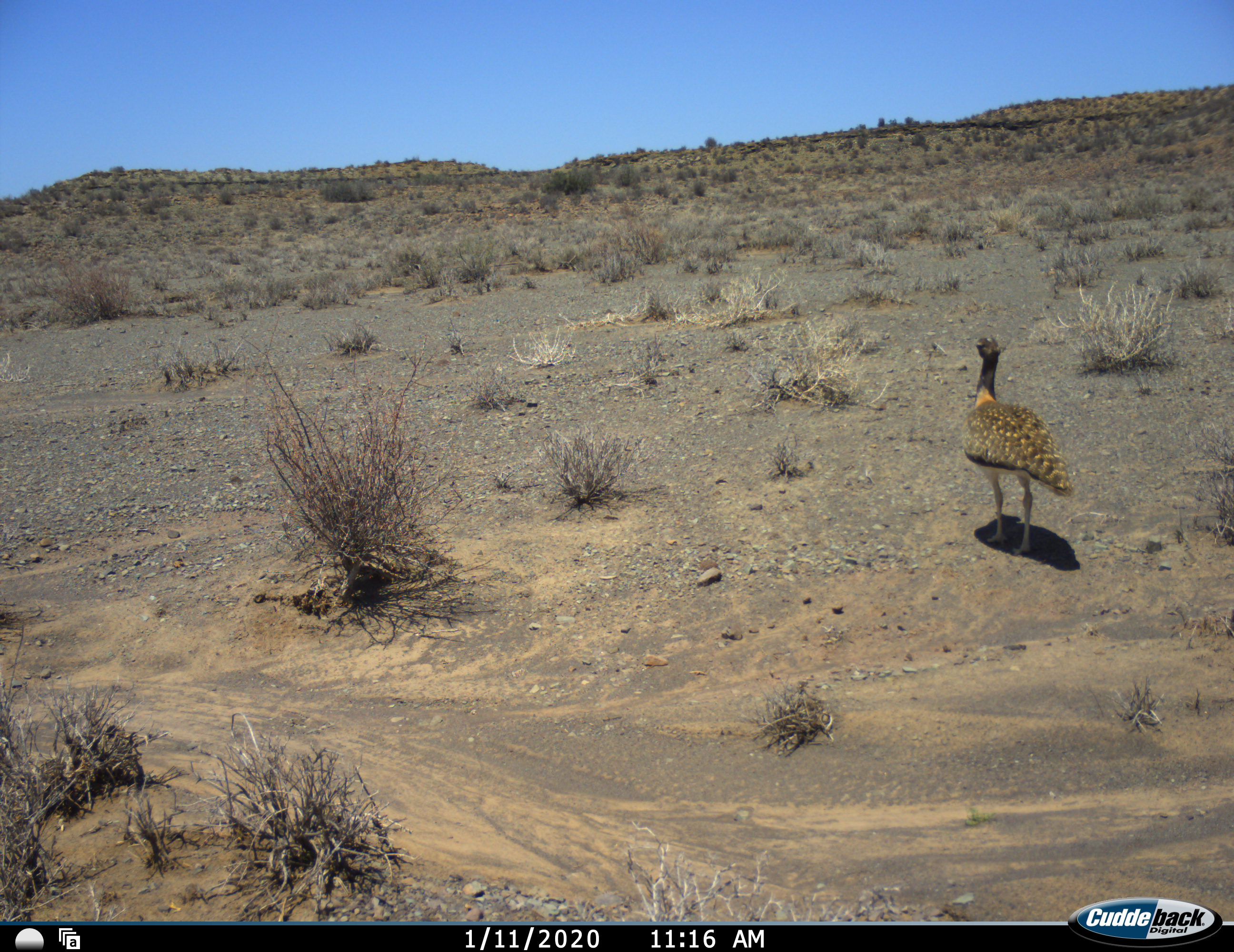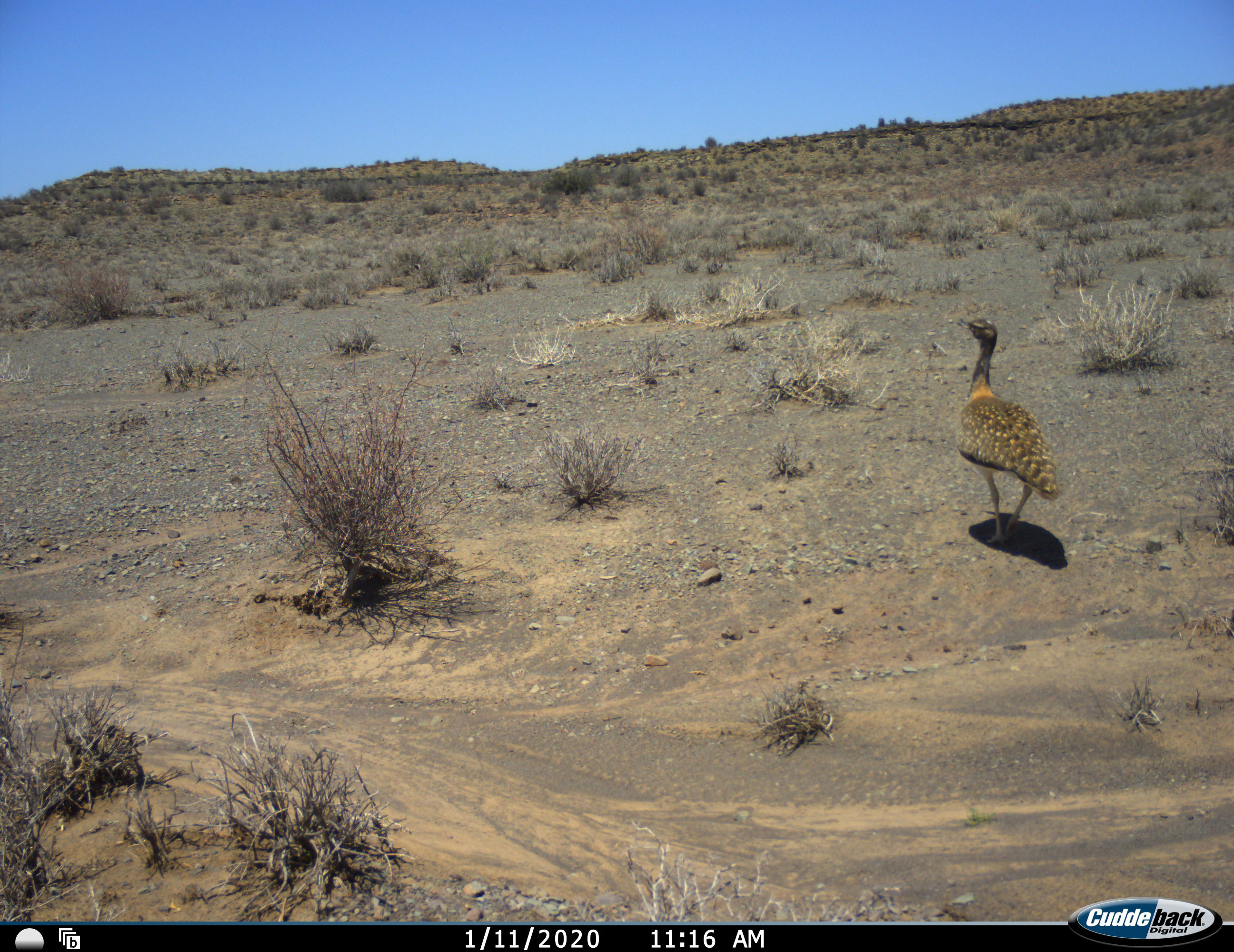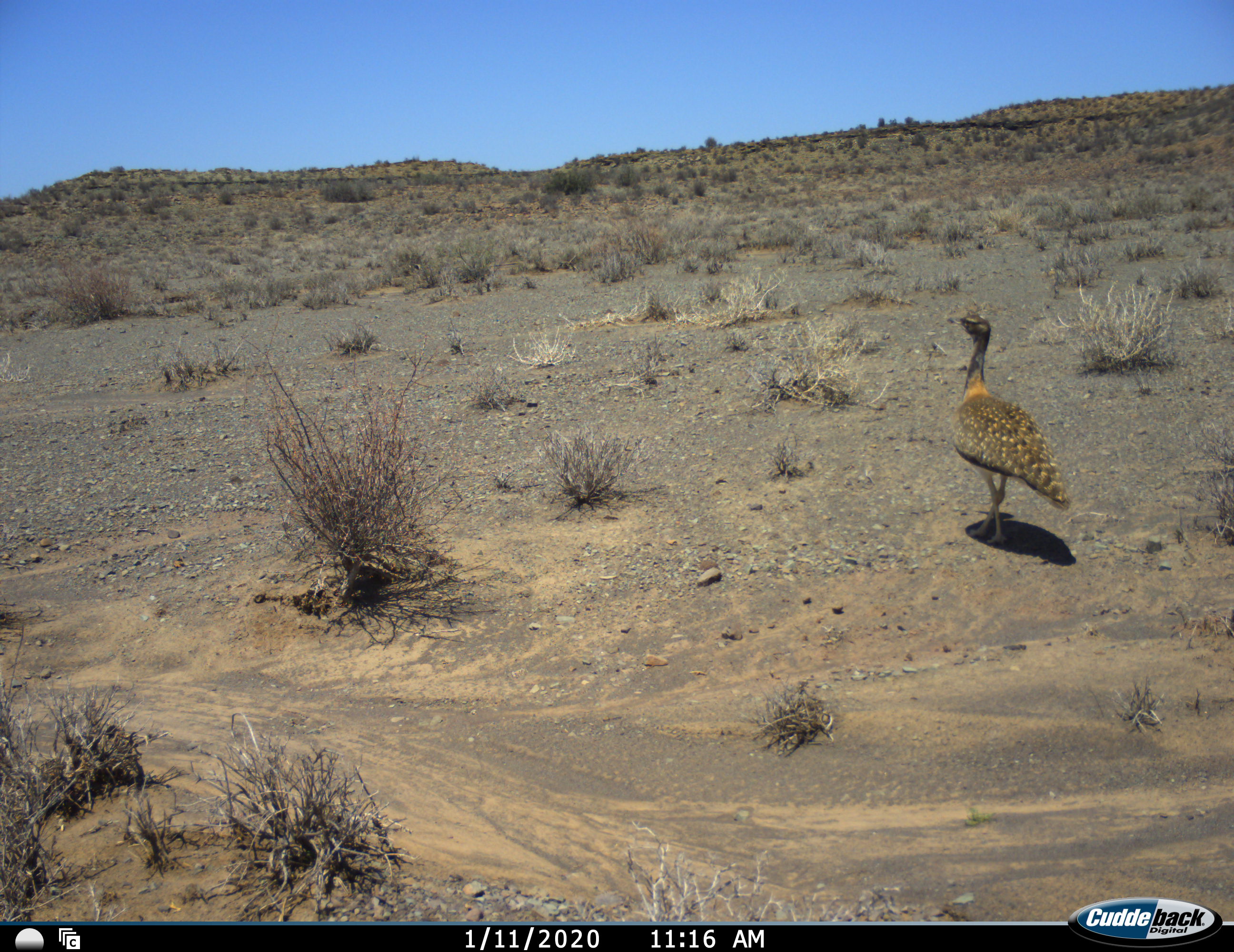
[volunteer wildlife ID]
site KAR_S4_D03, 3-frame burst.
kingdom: Animalia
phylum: Chordata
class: Aves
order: Otidiformes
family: Otididae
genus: Neotis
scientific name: Neotis ludwigii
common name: ludwig's bustard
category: bustardludwigs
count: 1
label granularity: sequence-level